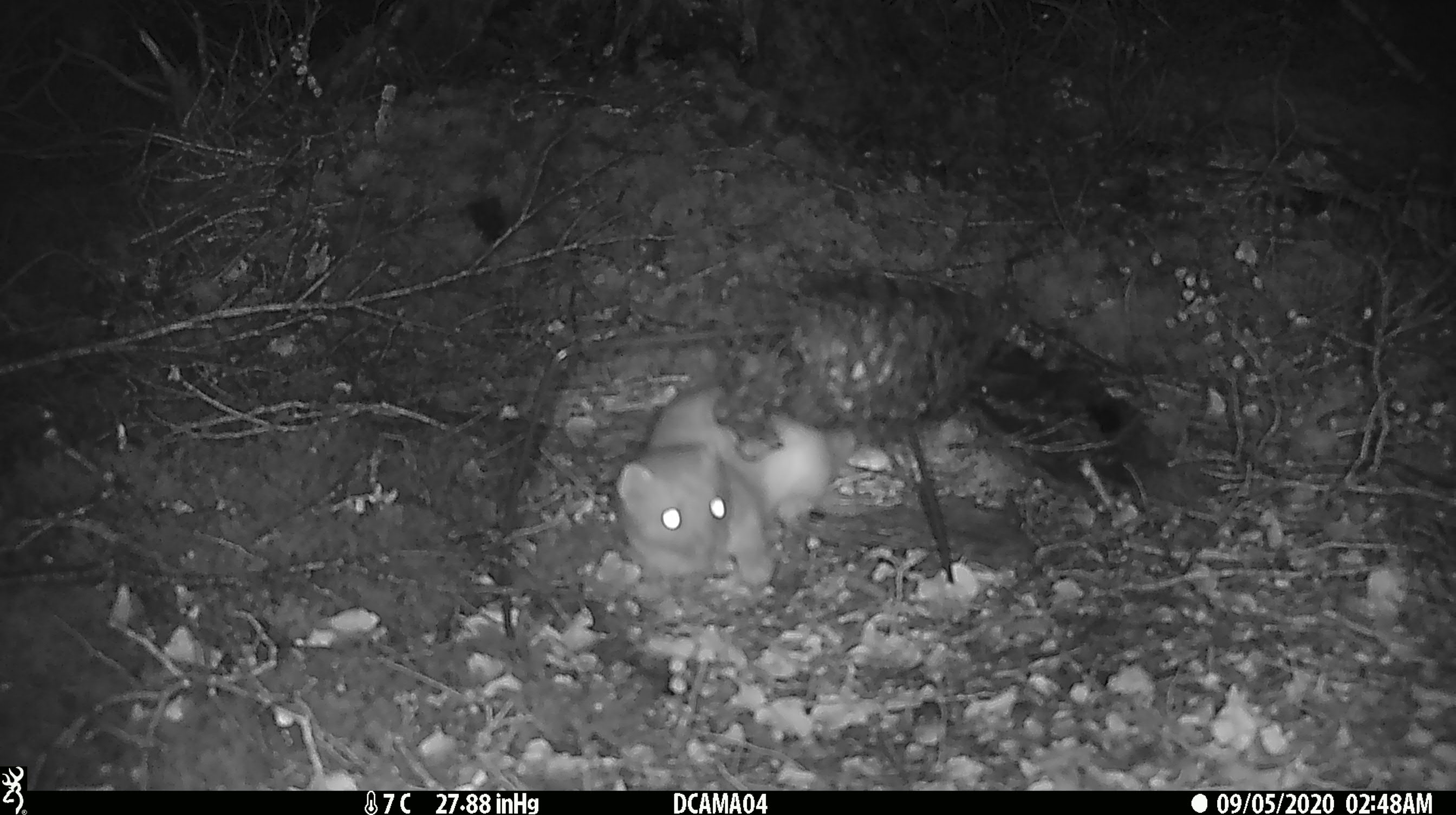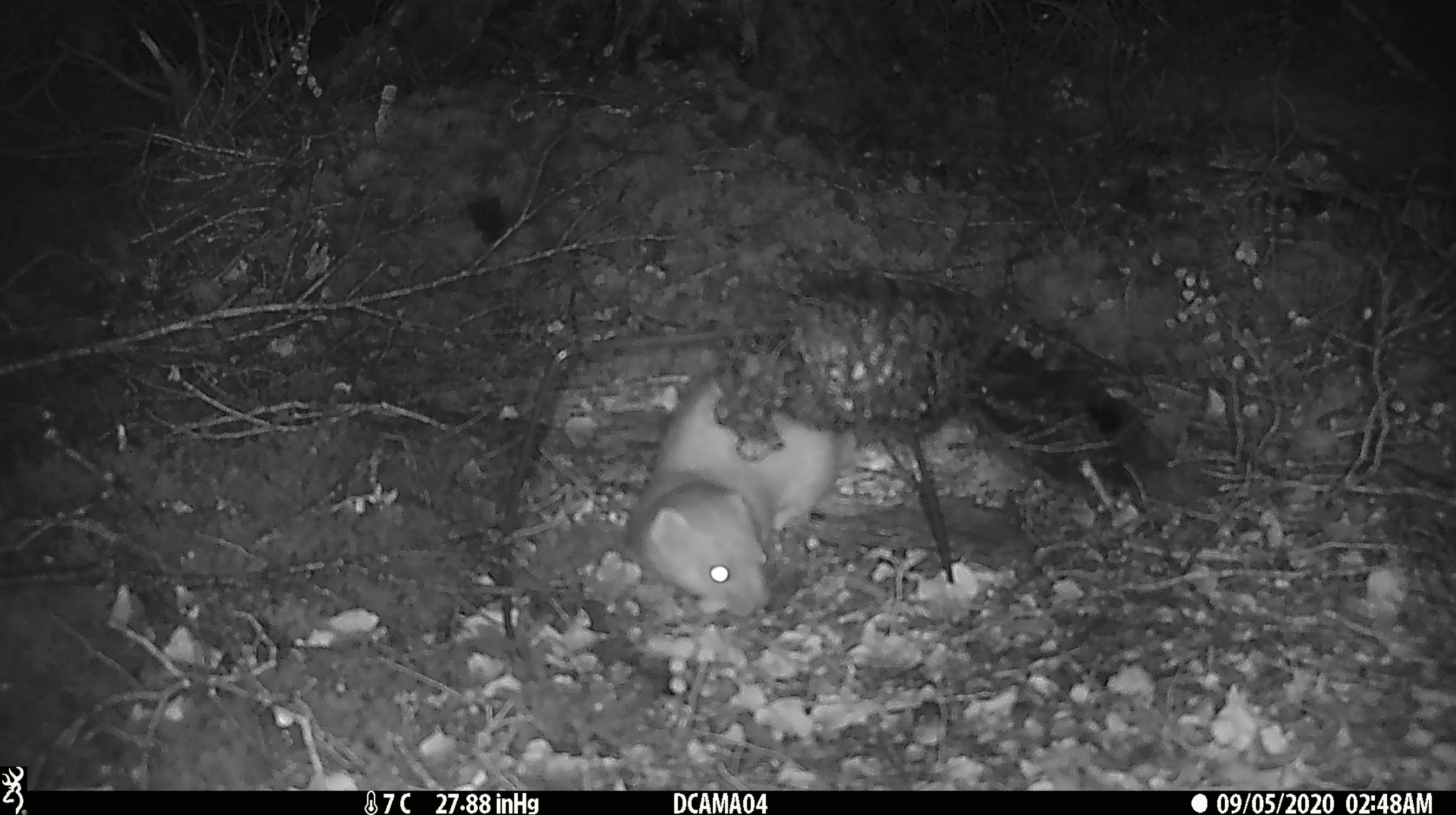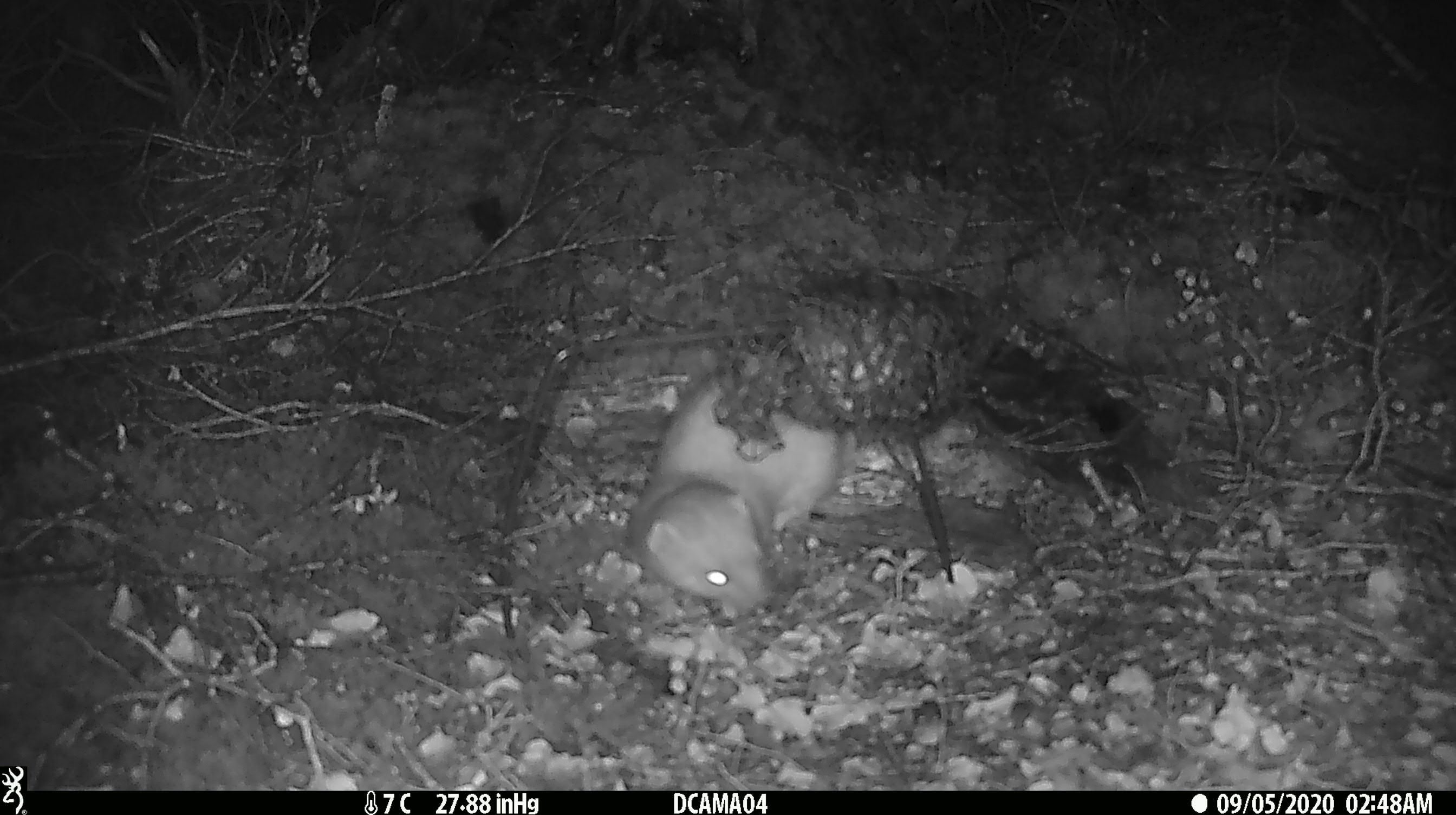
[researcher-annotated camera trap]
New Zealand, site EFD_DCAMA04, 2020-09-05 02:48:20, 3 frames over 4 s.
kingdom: Animalia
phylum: Chordata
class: Mammalia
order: Carnivora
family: Mustelidae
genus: Mustela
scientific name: Mustela erminea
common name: stoat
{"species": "stoat (Mustela erminea)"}